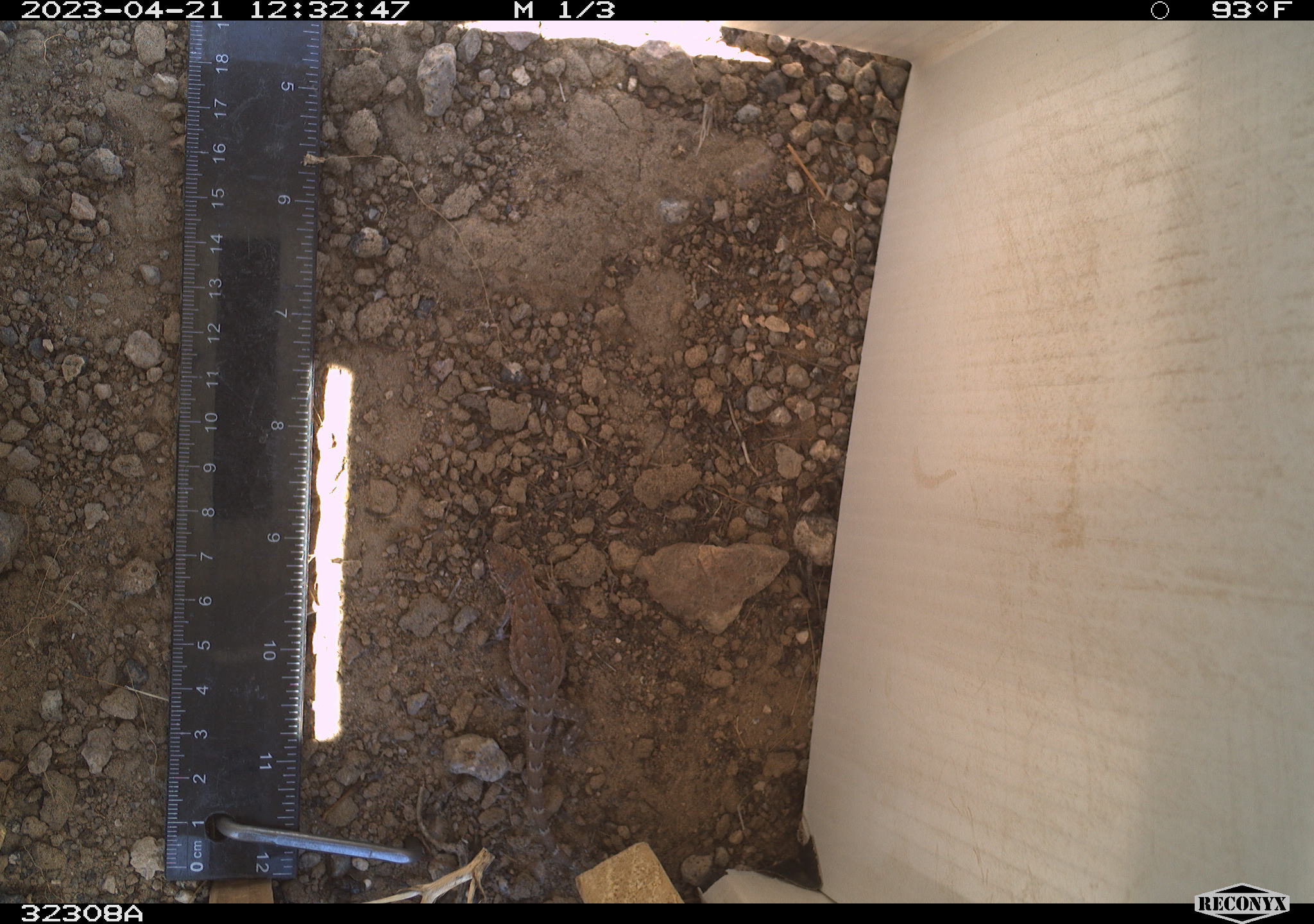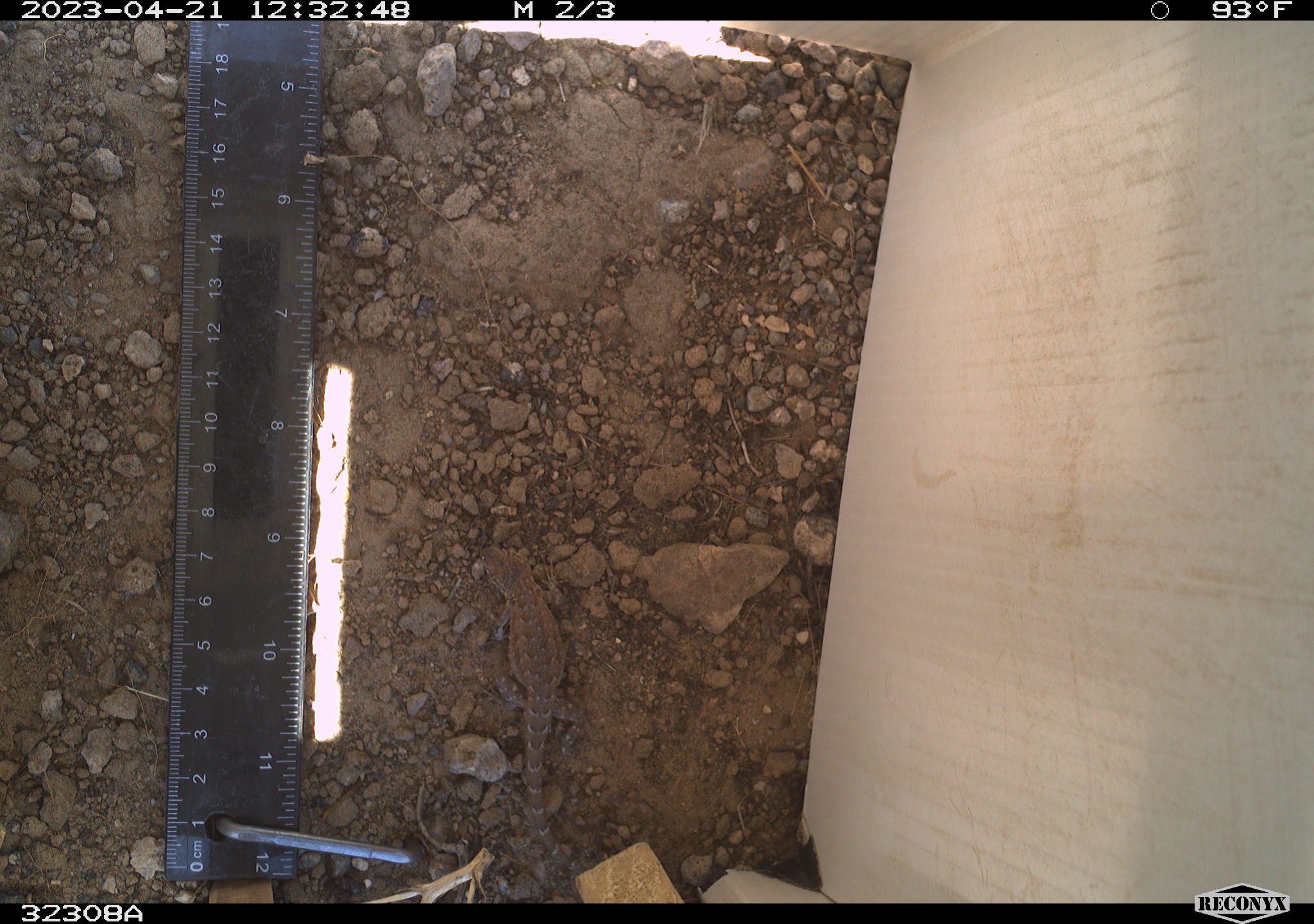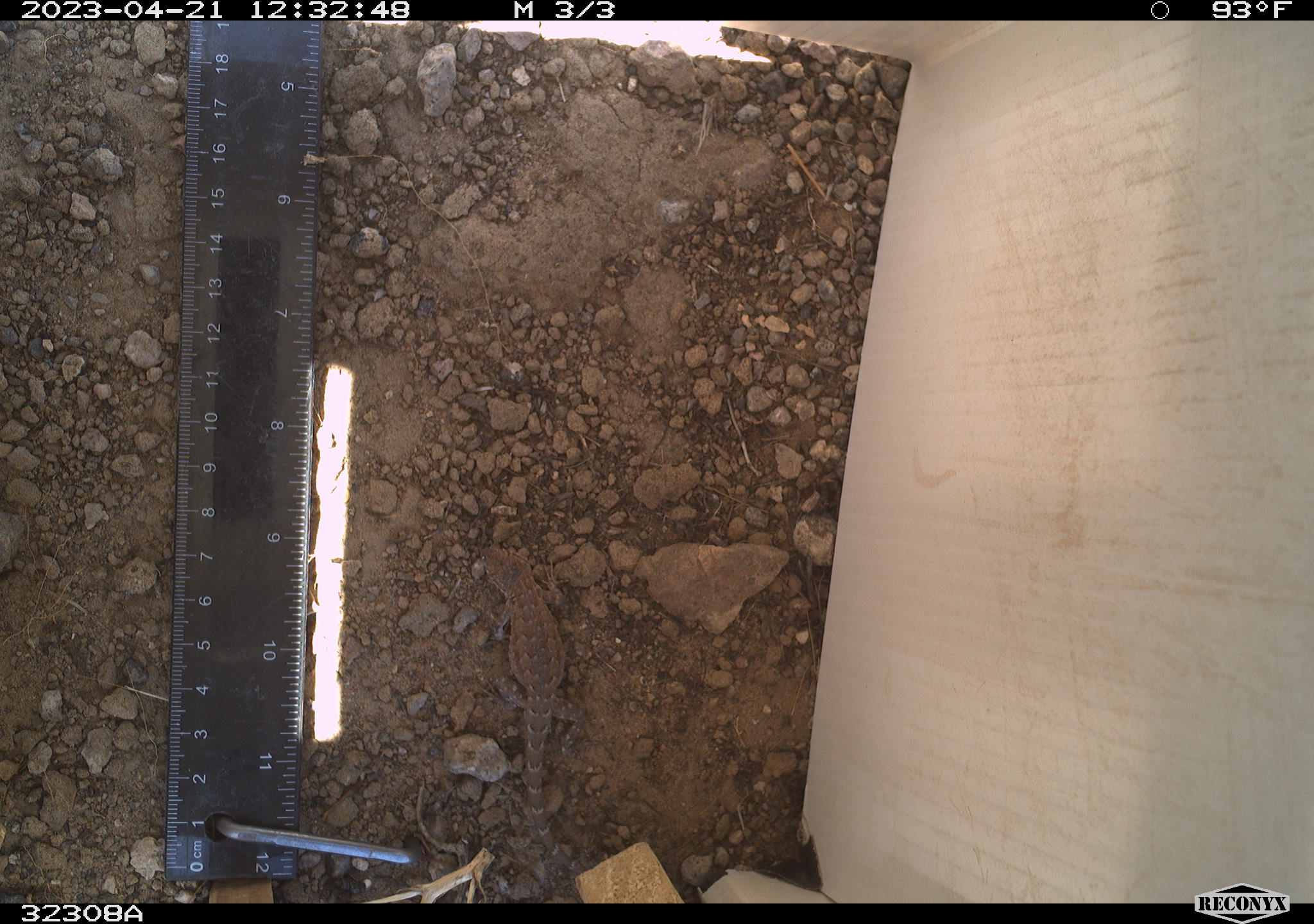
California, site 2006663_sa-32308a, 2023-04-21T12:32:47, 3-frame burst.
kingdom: Animalia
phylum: Chordata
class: Reptilia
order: Squamata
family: Phrynosomatidae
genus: Sceloporus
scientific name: Sceloporus graciosus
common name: common sagebrush lizard